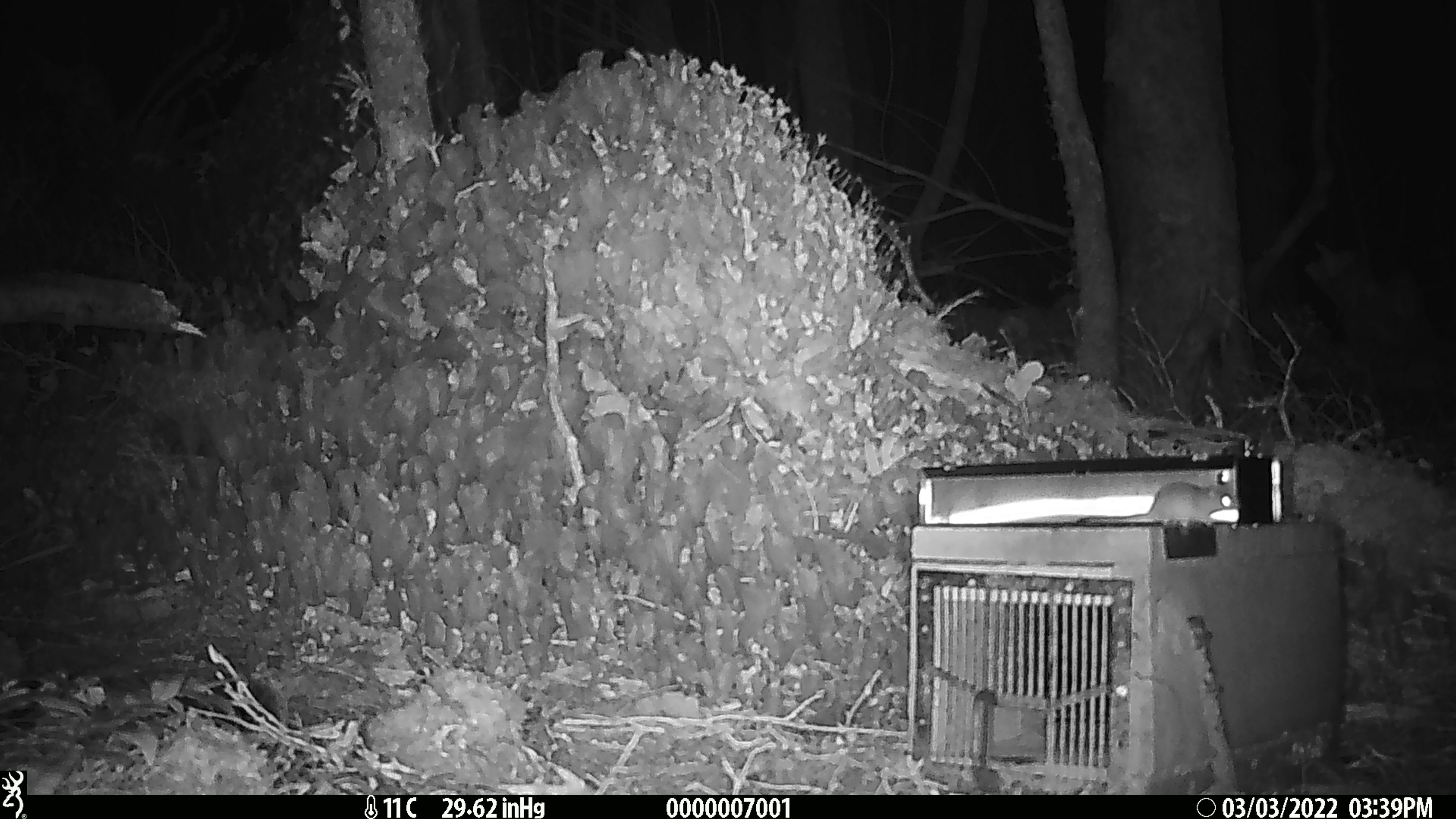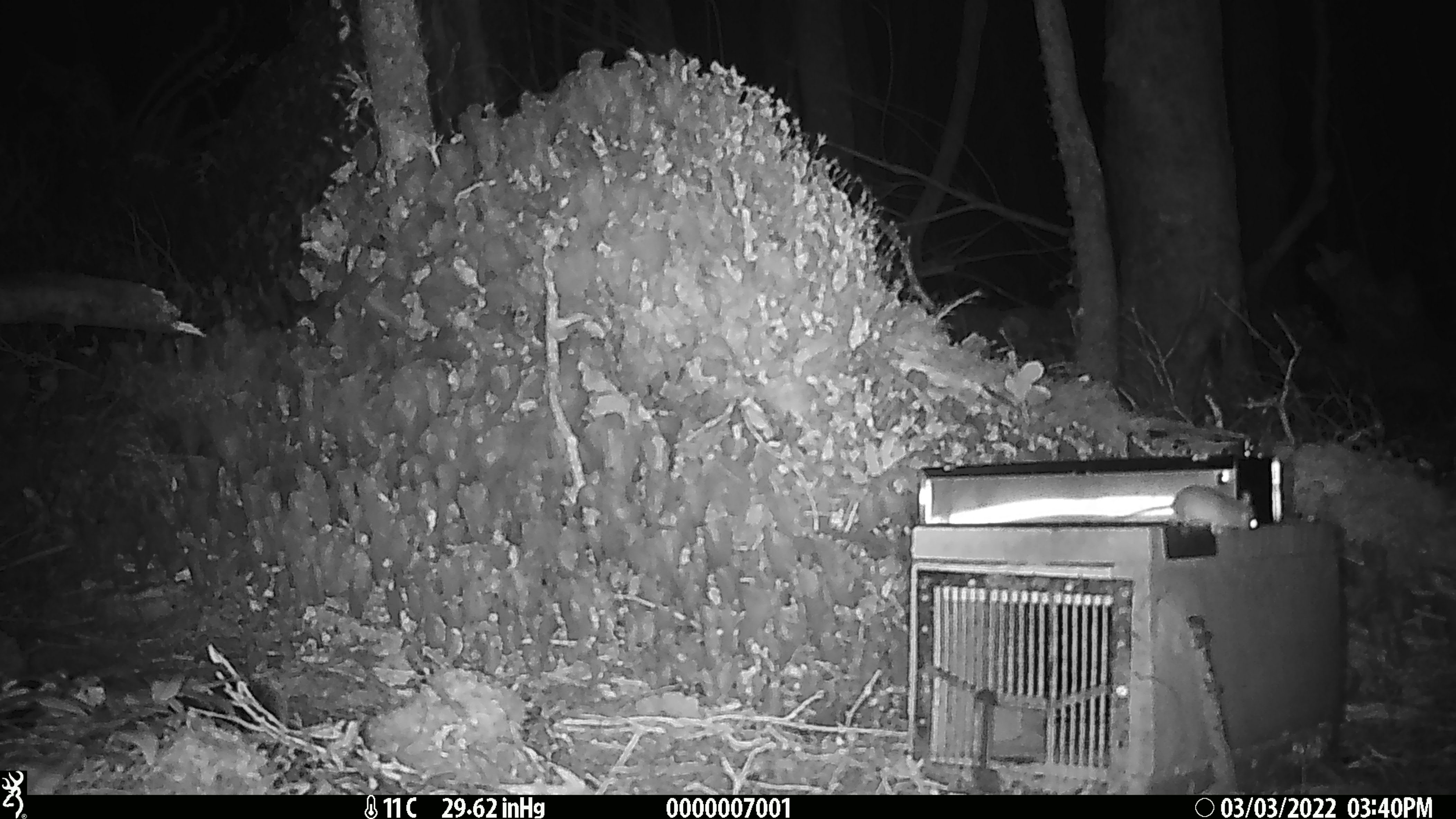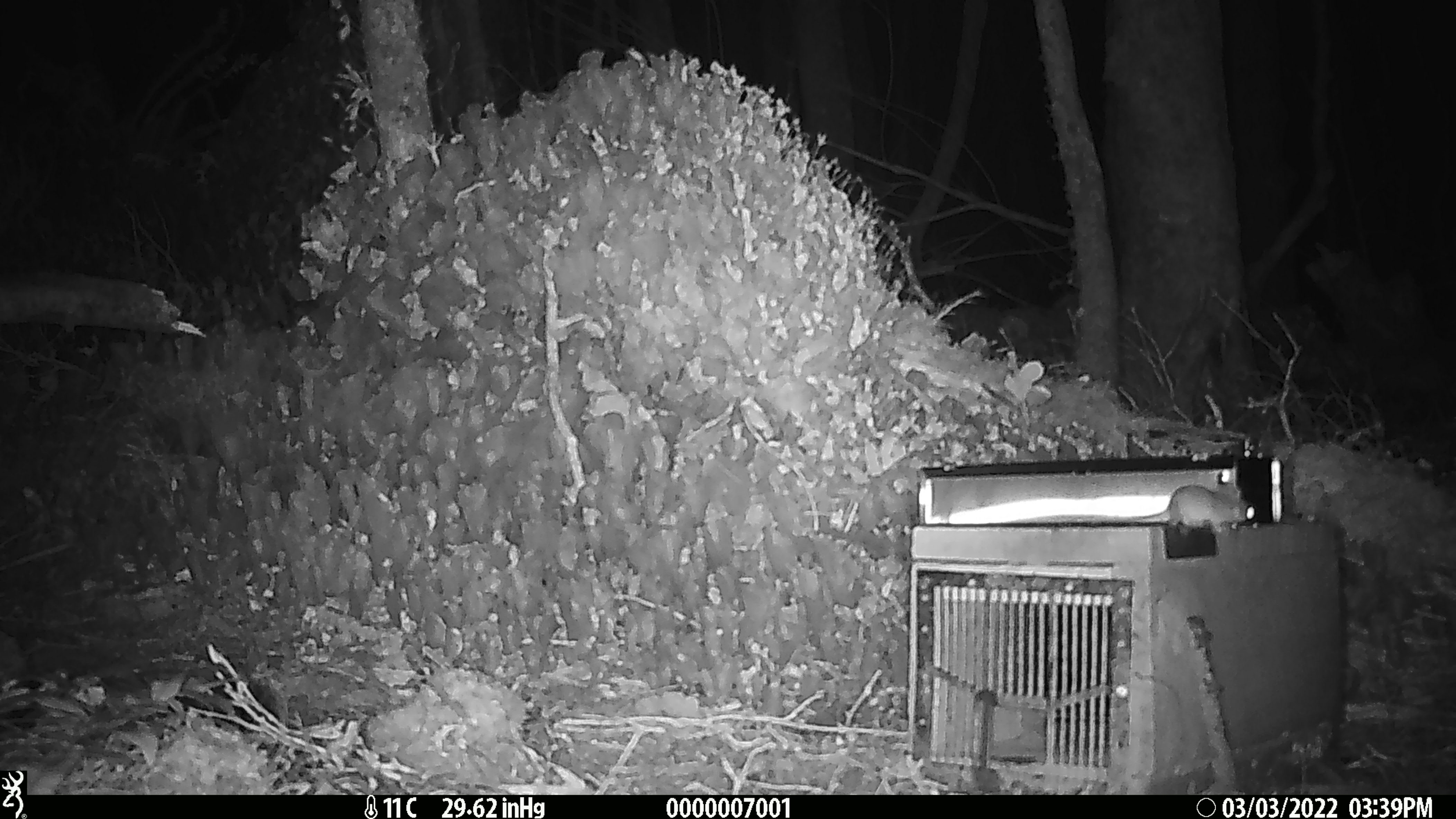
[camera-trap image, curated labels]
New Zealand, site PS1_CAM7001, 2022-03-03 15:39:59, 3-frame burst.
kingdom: Animalia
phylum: Chordata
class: Mammalia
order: Rodentia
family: Muridae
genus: Mus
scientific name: Mus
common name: mouse